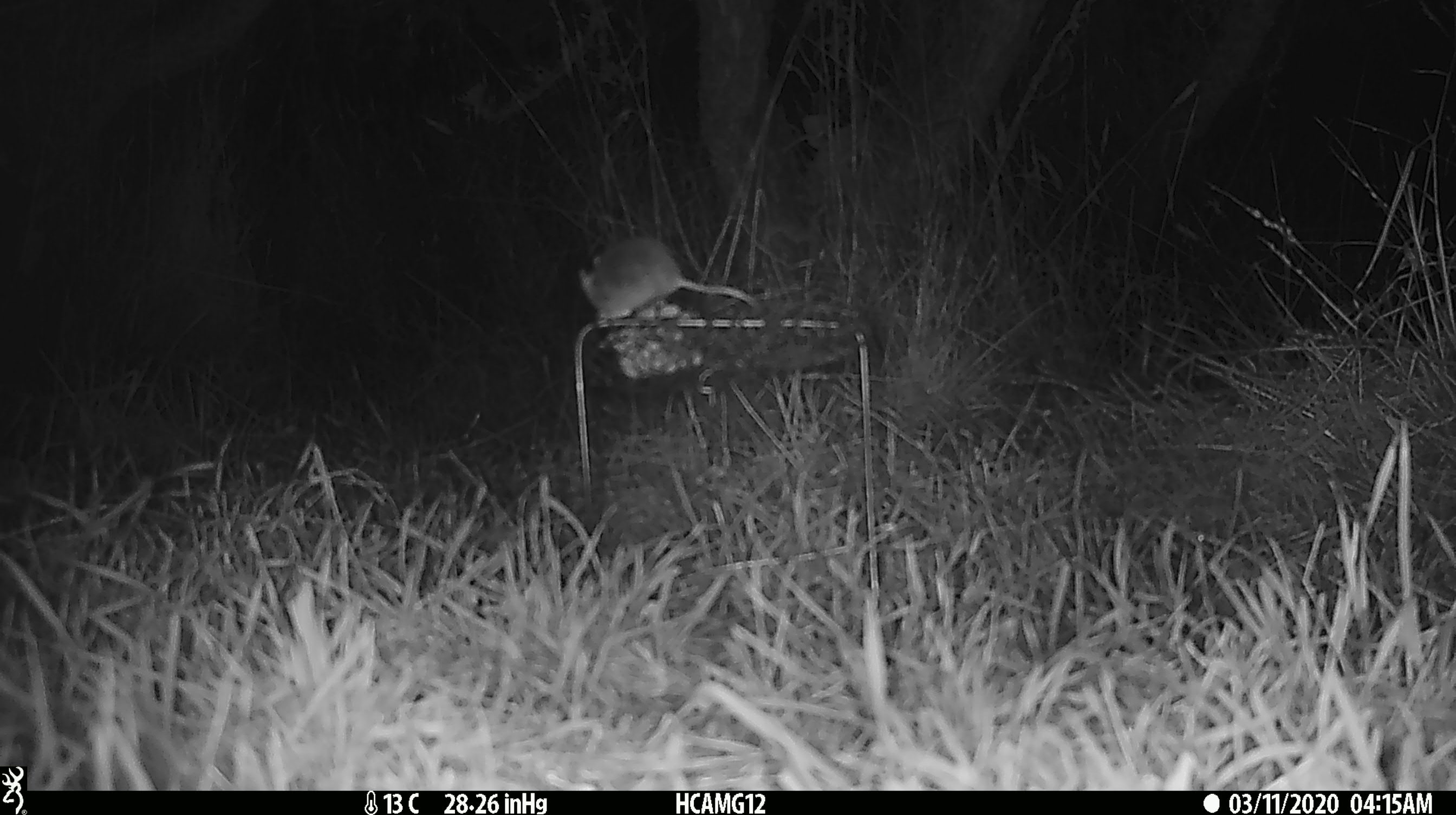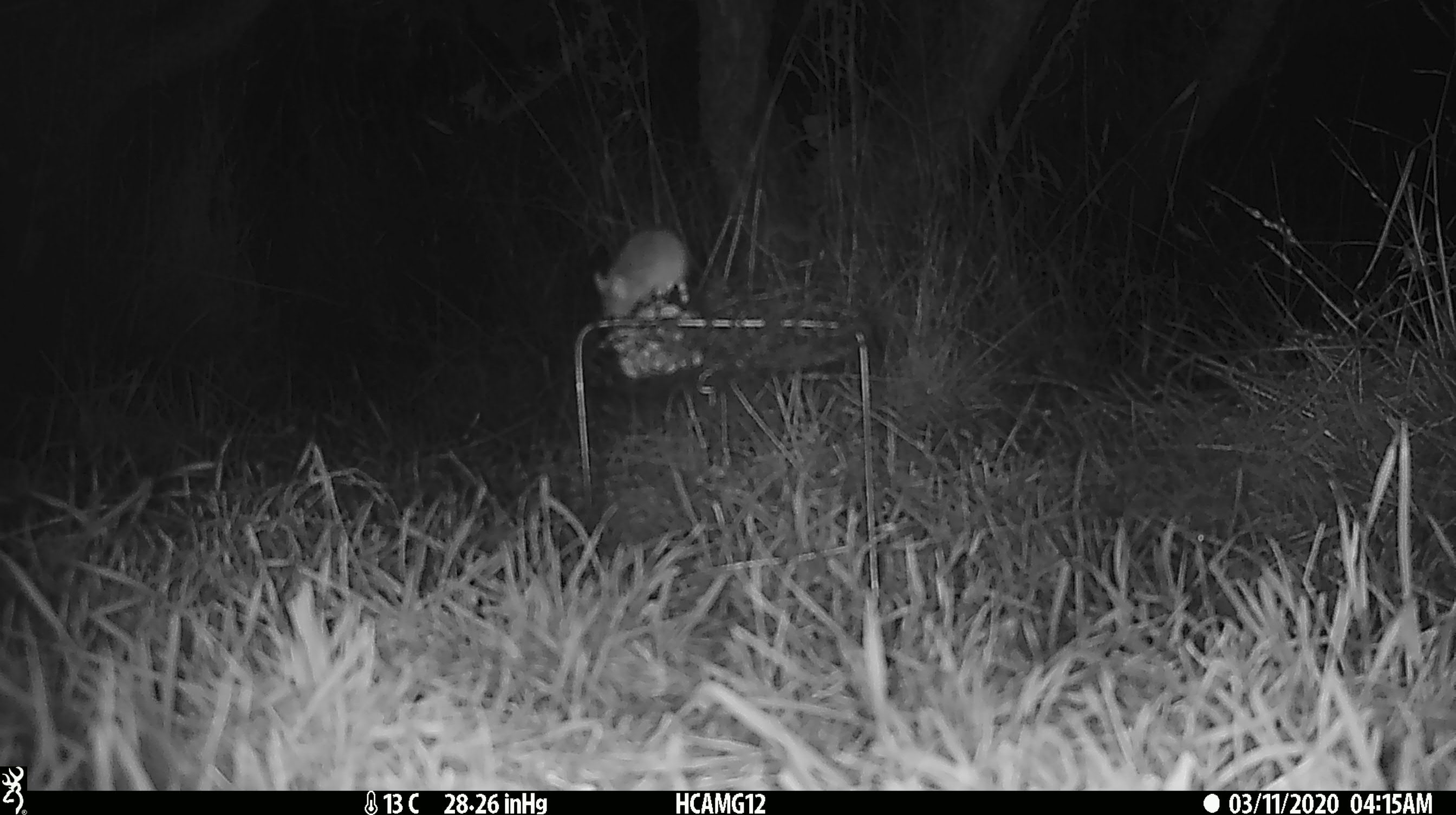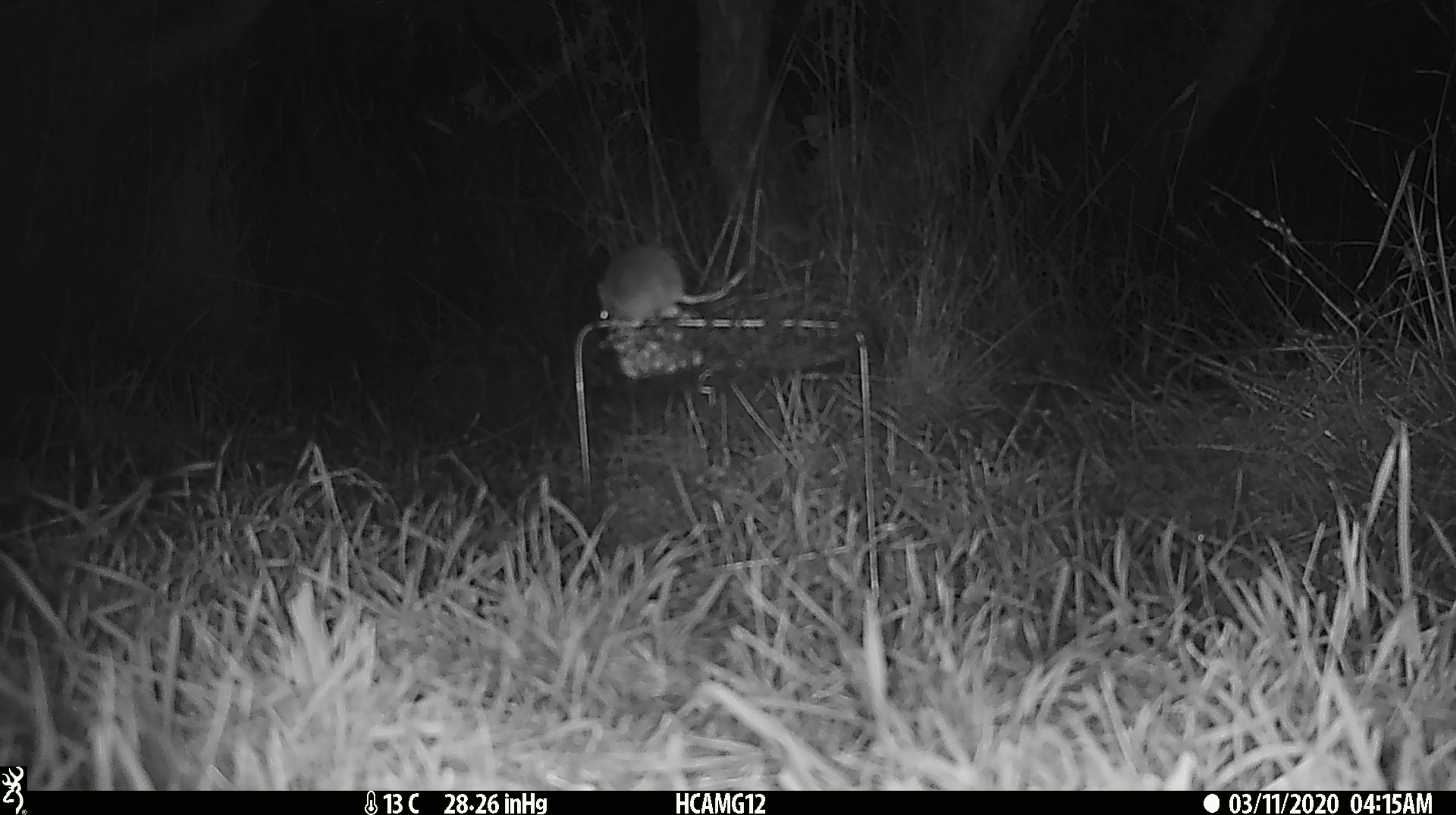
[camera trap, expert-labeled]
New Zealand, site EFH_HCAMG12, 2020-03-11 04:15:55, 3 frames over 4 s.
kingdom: Animalia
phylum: Chordata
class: Mammalia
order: Rodentia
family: Muridae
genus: Mus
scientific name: Mus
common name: mouse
Mouse (Mus).